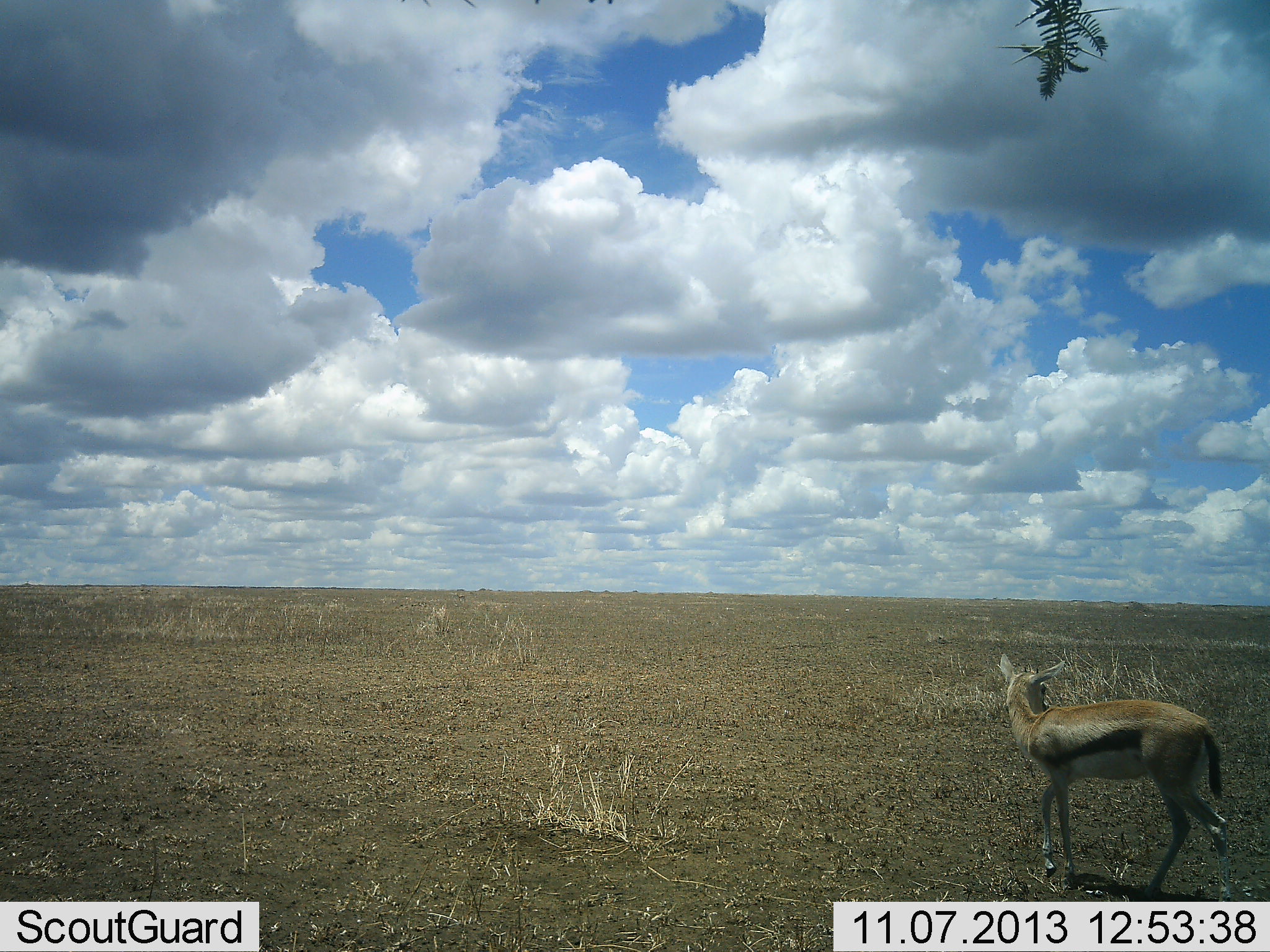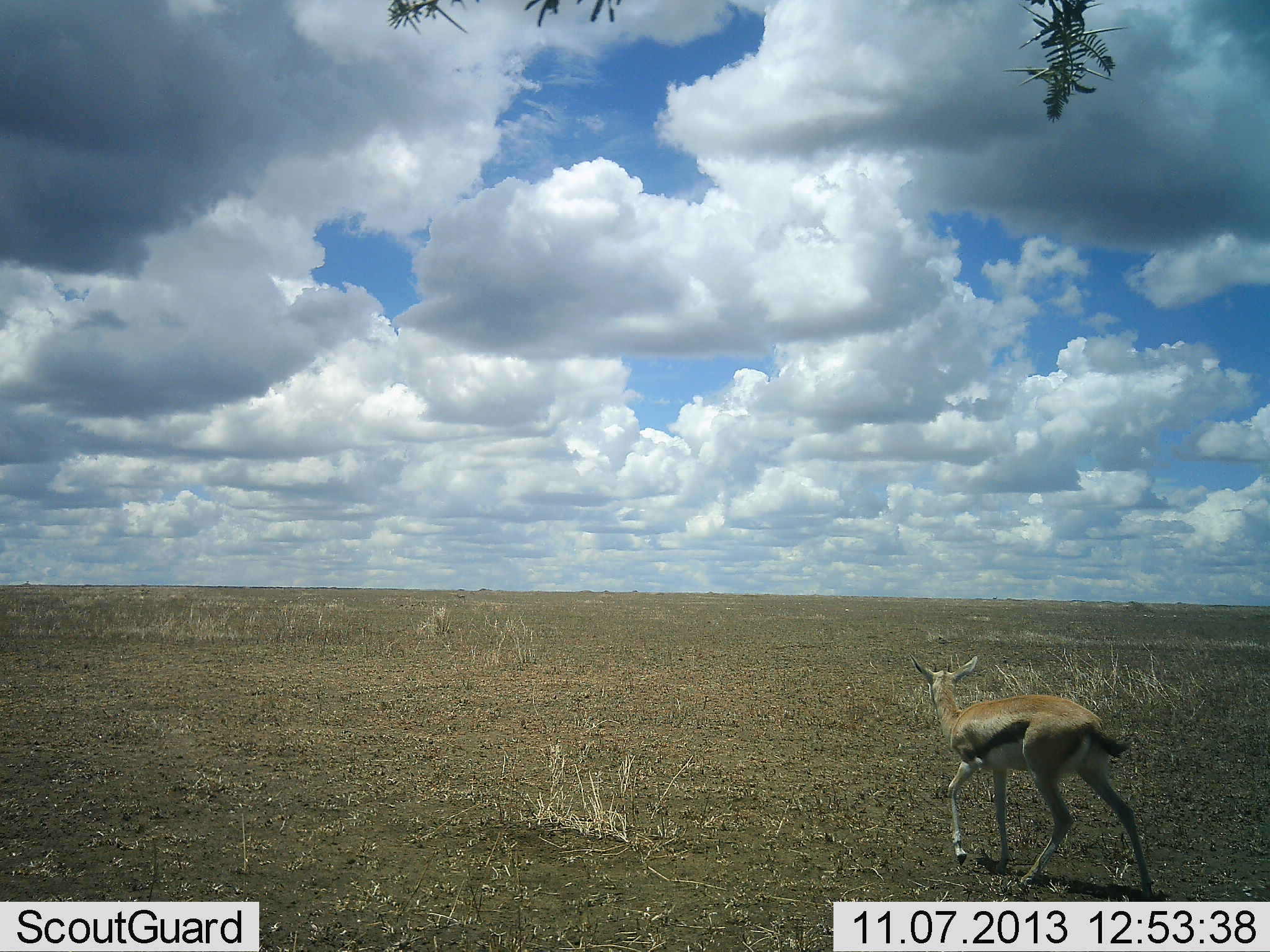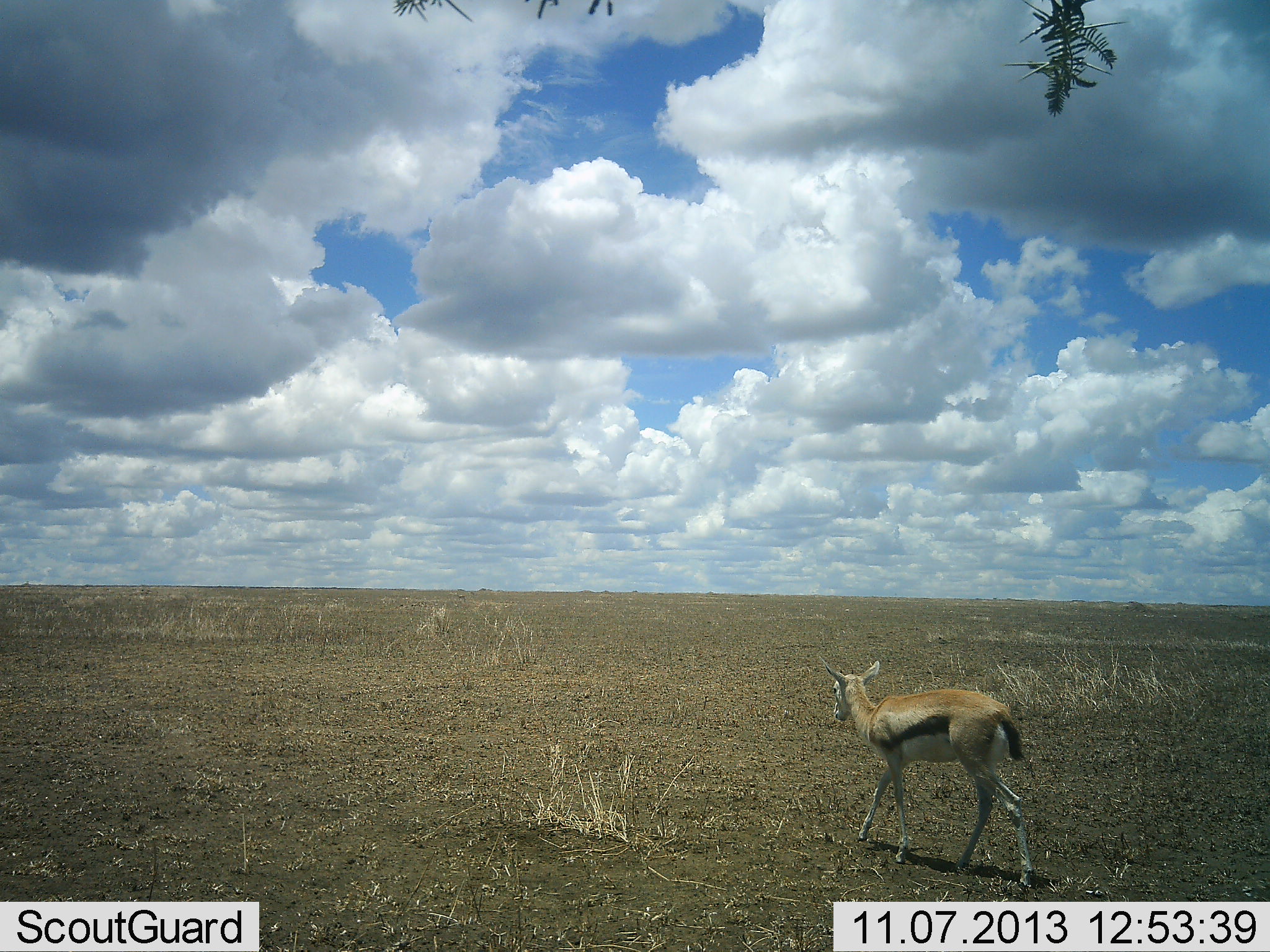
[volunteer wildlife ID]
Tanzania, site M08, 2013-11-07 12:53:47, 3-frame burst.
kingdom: Animalia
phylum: Chordata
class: Mammalia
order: Artiodactyla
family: Bovidae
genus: Eudorcas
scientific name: Eudorcas thomsonii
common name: thomson's gazelle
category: gazellethomsons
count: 1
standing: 4%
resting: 0%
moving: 96%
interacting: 0%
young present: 0%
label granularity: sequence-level